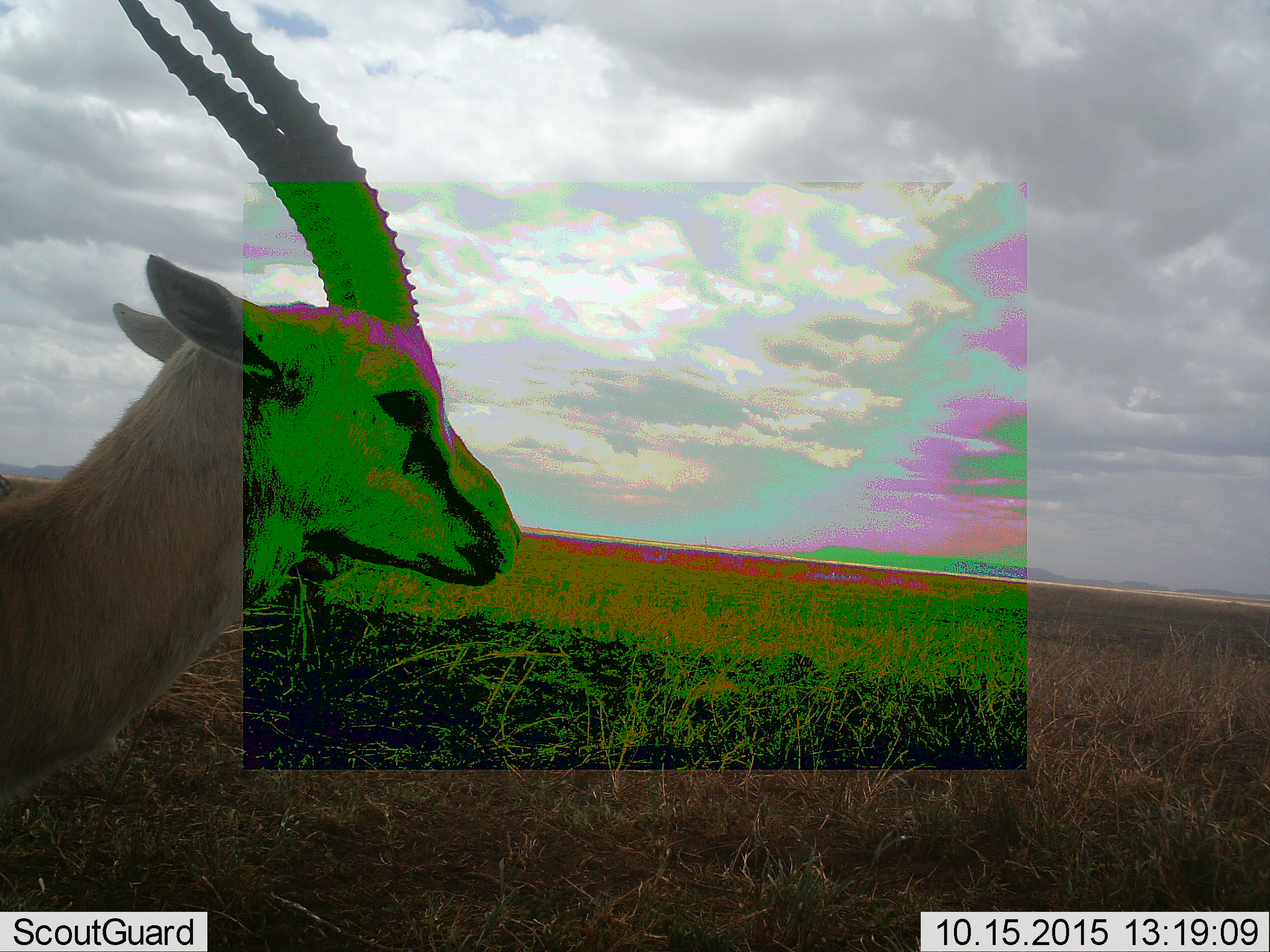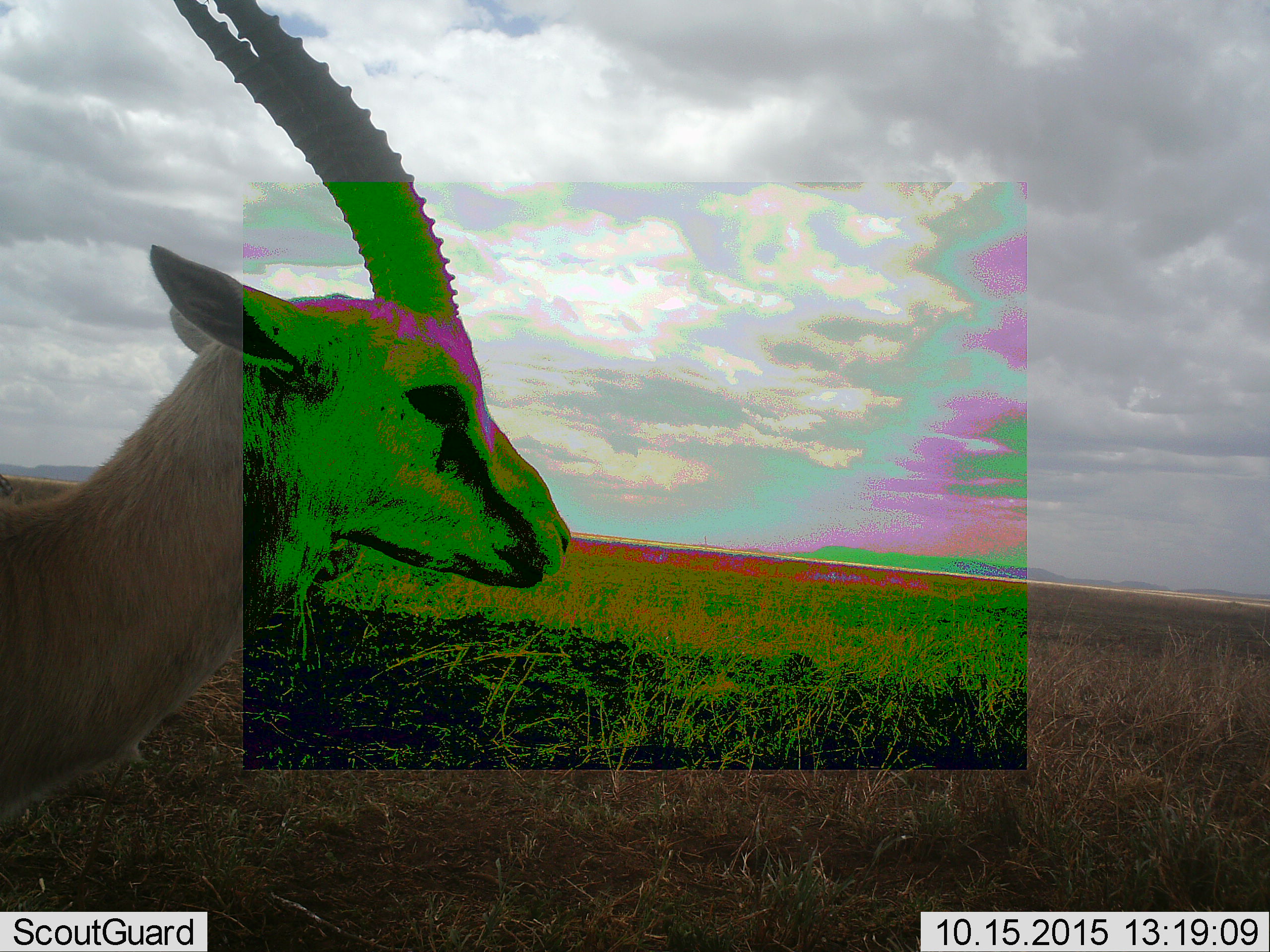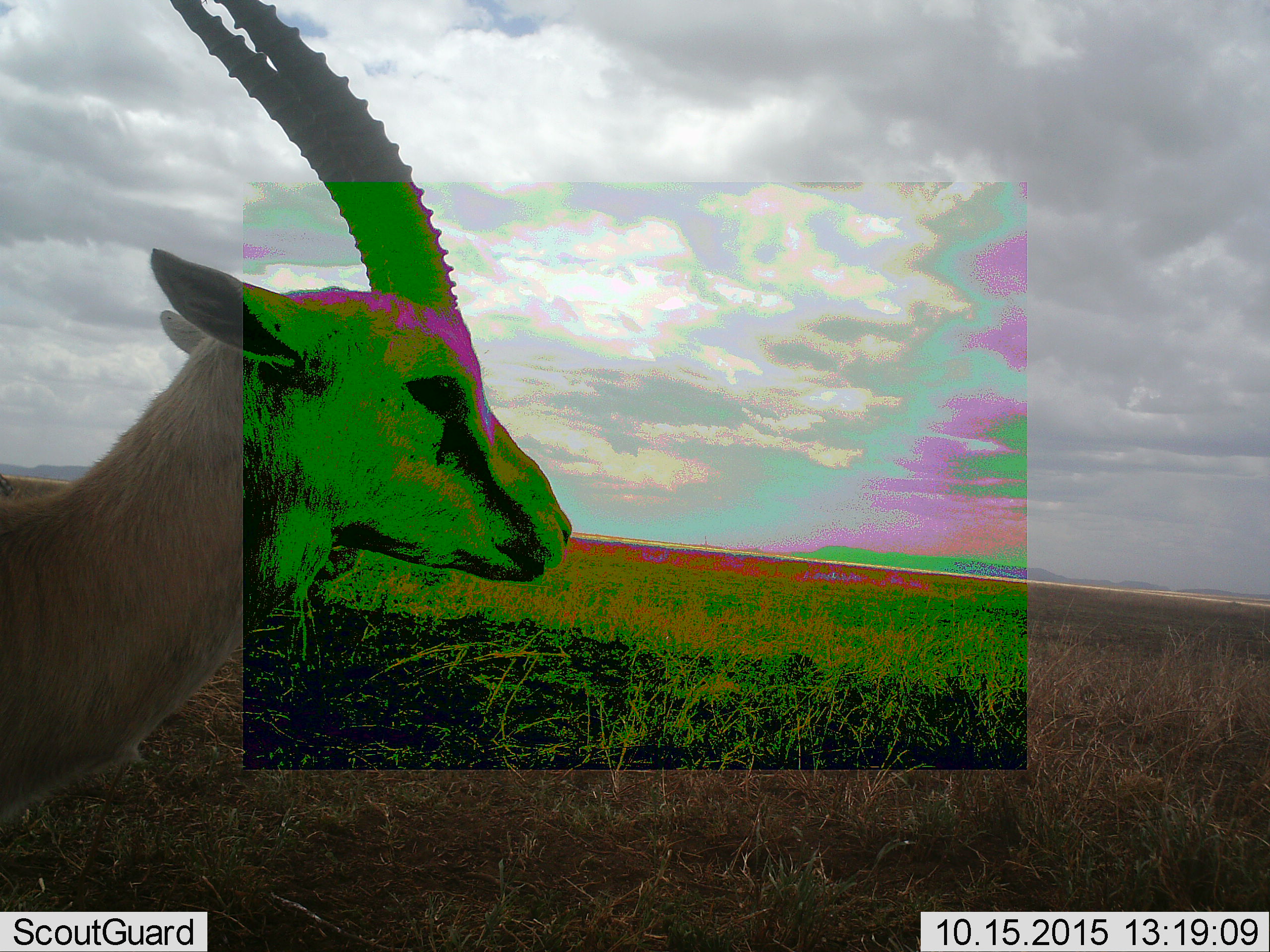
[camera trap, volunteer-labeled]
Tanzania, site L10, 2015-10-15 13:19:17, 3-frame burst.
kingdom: Animalia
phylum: Chordata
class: Mammalia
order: Artiodactyla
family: Bovidae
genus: Eudorcas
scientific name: Eudorcas thomsonii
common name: thomson's gazelle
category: gazellethomsons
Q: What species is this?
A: Gazellethomsons (thomson's gazelle) (Eudorcas thomsonii).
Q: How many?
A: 1.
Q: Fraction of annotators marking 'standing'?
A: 83%.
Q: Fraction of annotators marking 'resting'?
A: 0%.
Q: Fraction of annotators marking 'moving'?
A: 17%.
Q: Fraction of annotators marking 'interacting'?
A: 0%.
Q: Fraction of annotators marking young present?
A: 0%.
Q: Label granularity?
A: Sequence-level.